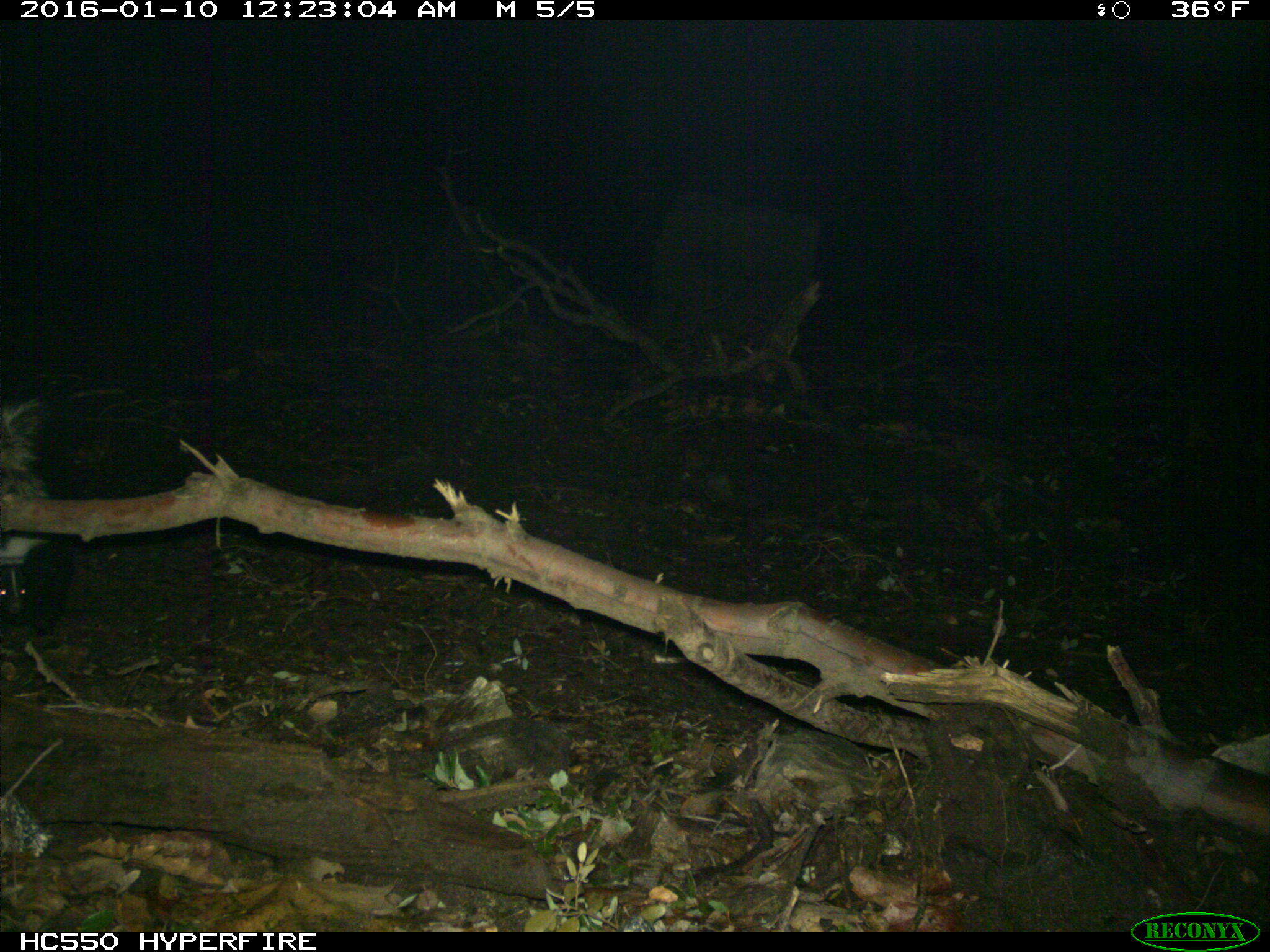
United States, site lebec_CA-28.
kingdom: Animalia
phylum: Chordata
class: Mammalia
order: Carnivora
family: Mephitidae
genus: Mephitis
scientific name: Mephitis mephitis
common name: striped skunk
Mephitis mephitis (striped skunk).